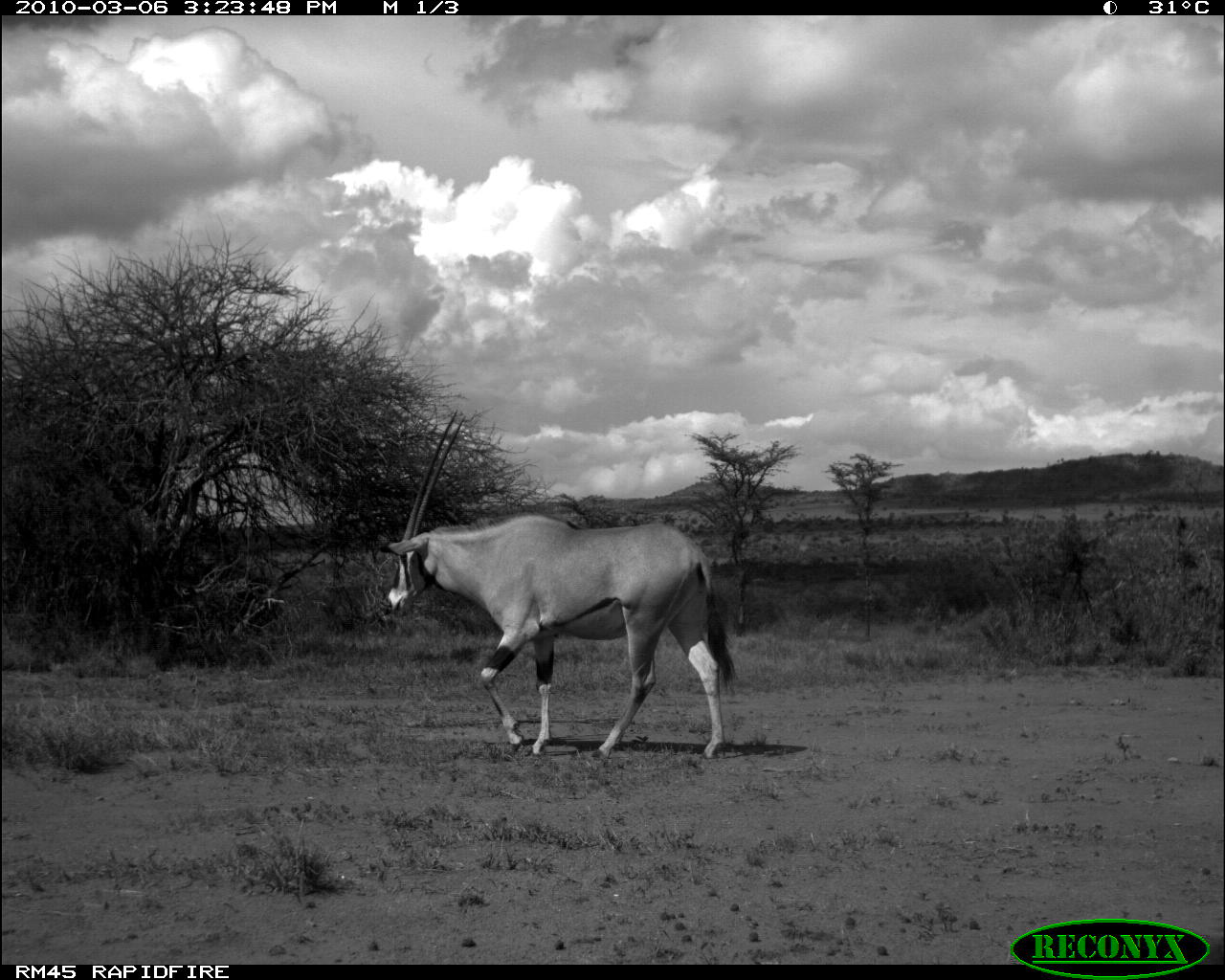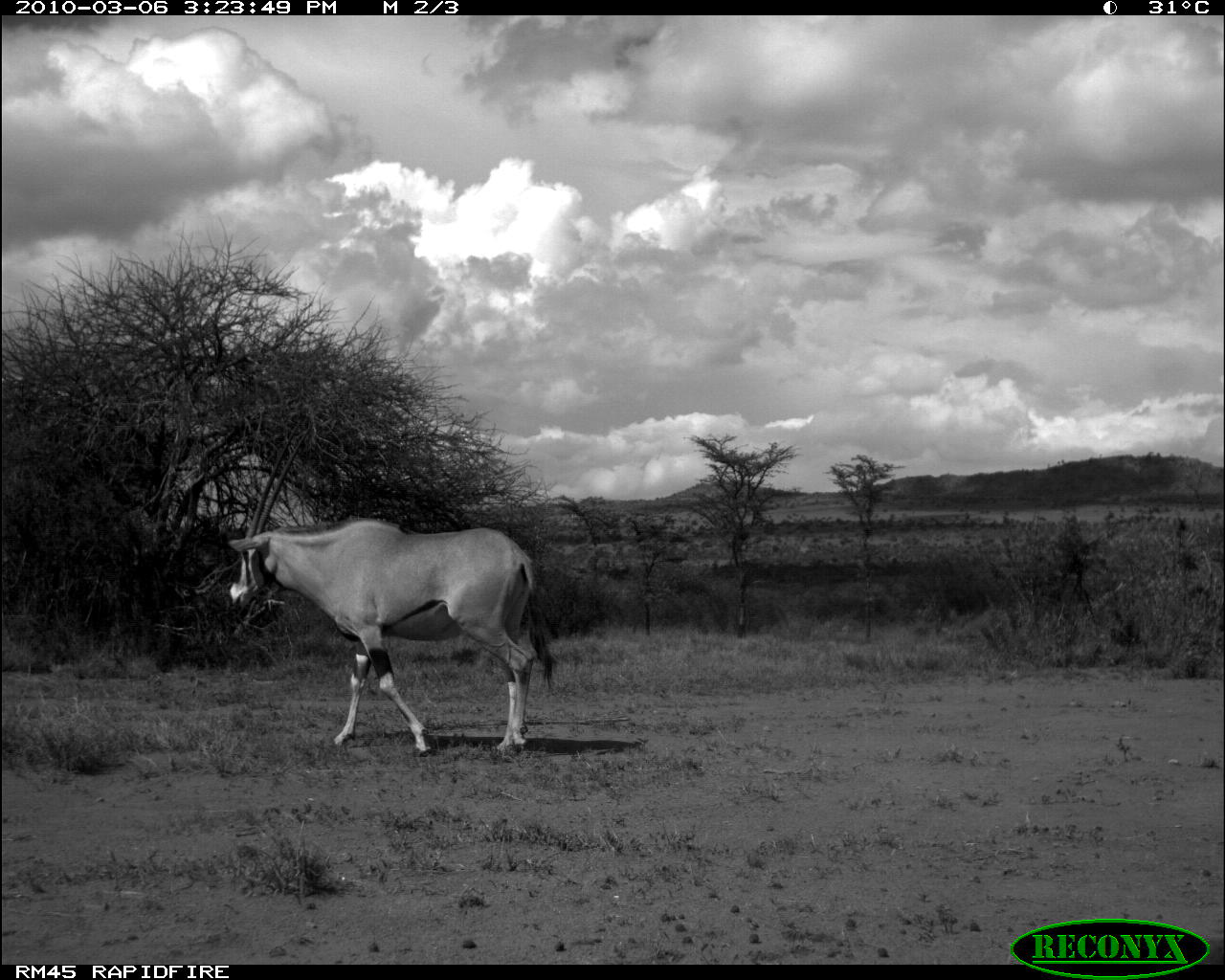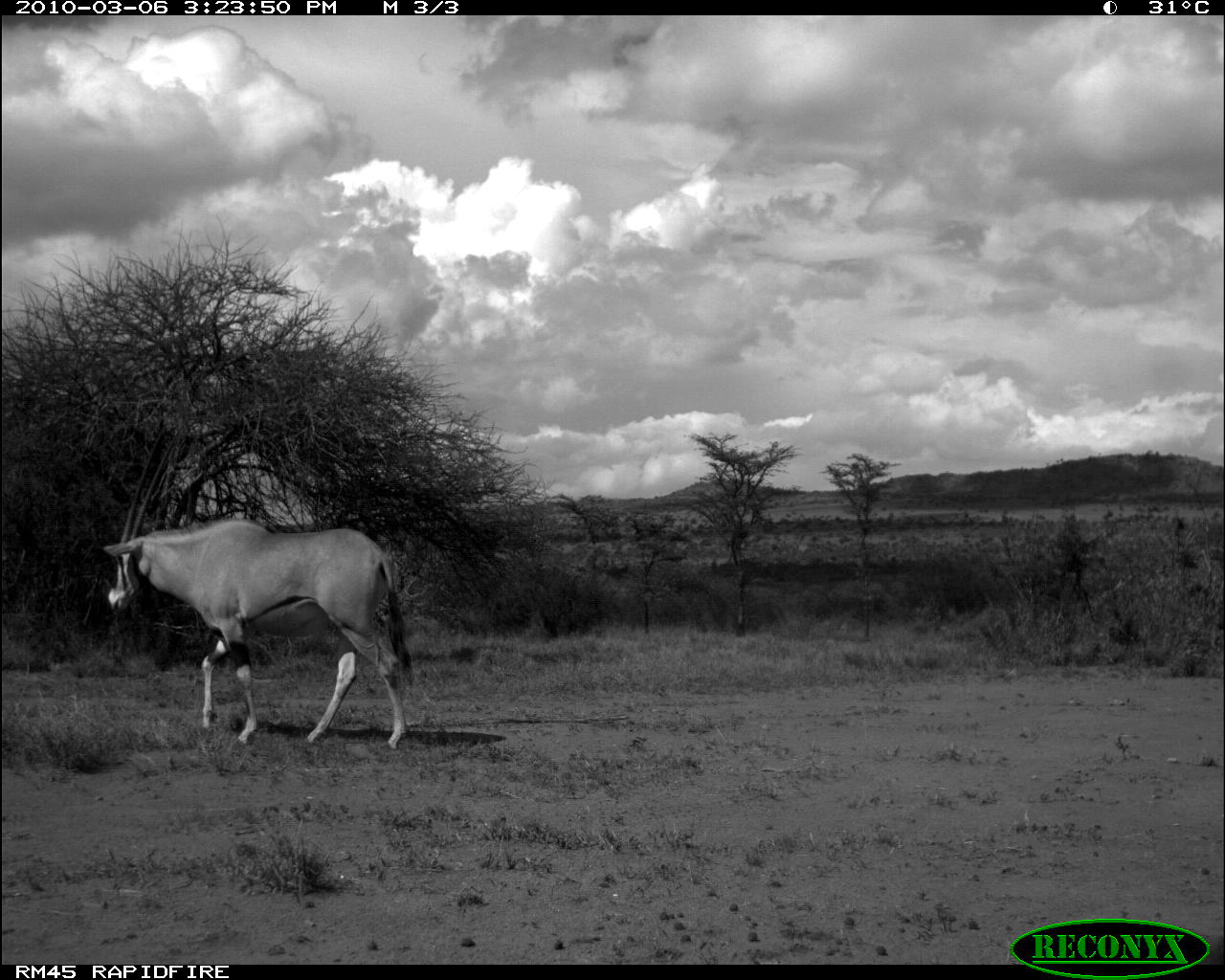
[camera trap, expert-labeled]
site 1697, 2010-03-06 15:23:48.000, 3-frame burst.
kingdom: Animalia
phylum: Chordata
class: Mammalia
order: Artiodactyla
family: Bovidae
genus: Oryx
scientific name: Oryx beisa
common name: east african oryx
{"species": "Oryx beisa (east african oryx)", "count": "1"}